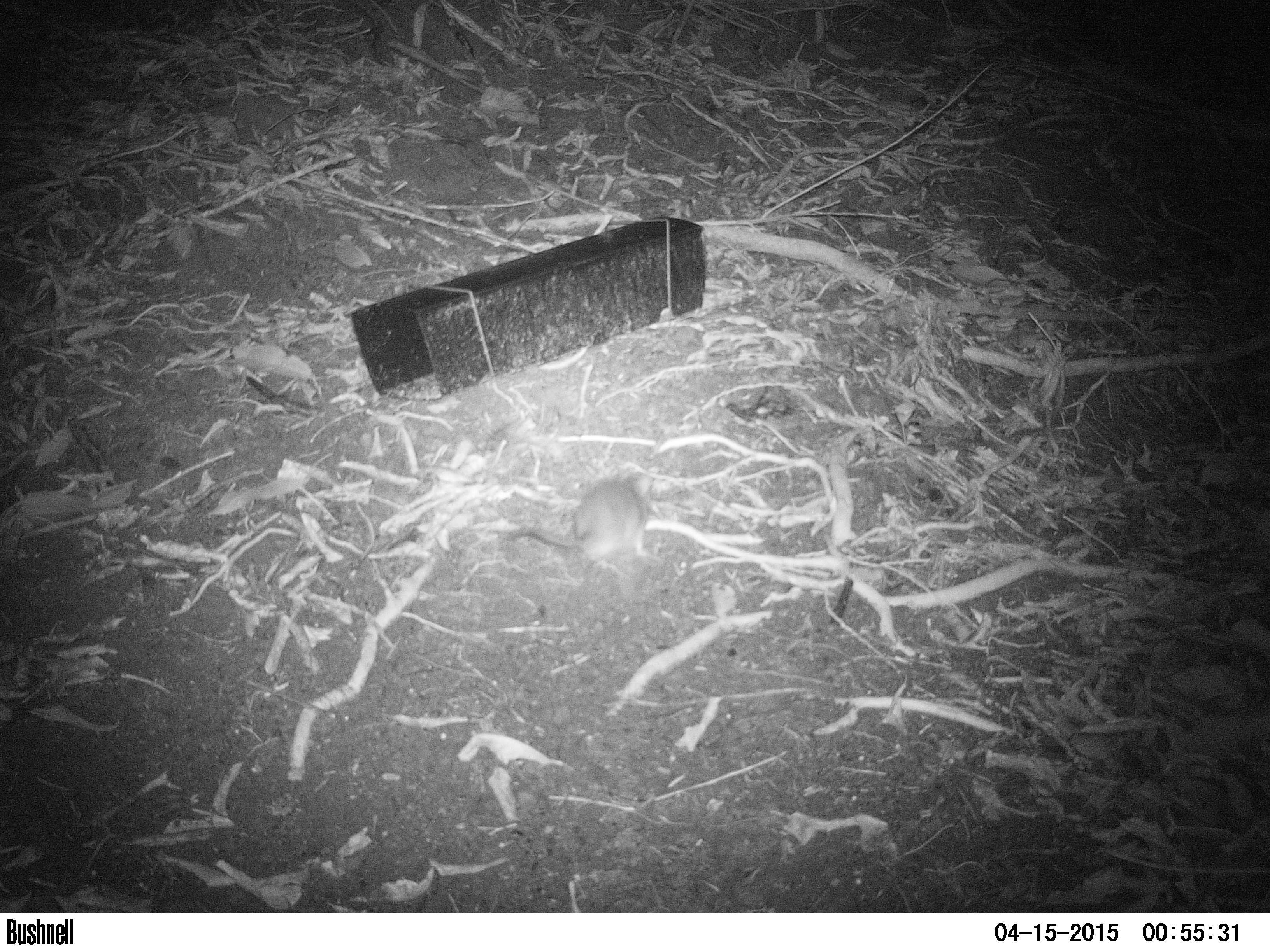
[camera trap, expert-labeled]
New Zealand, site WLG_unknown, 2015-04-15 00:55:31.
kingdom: Animalia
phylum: Chordata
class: Mammalia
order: Rodentia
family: Muridae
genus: Rattus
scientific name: Rattus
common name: rat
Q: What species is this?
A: Rat (Rattus).